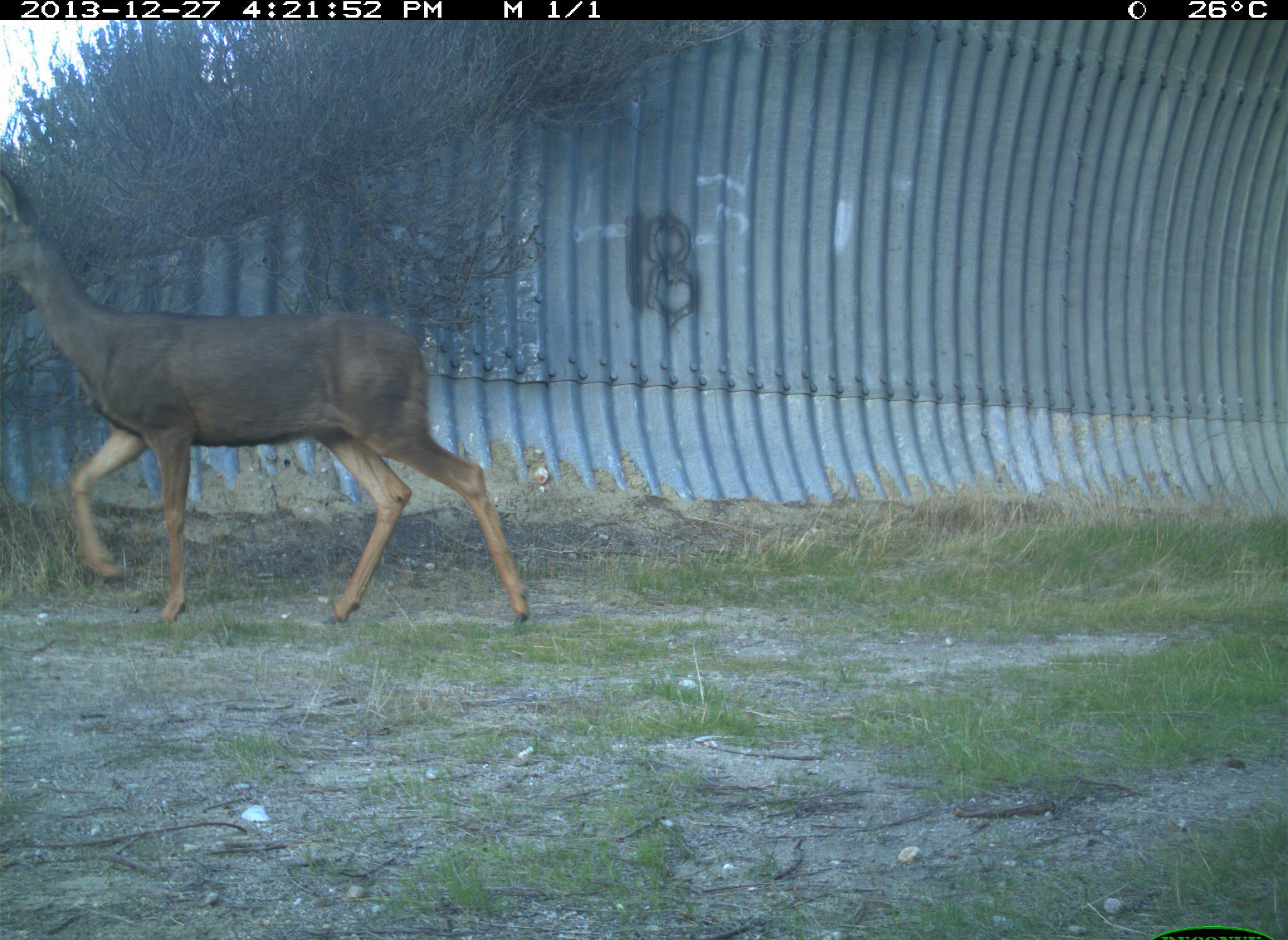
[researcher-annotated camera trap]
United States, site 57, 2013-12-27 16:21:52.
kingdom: Animalia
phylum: Chordata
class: Mammalia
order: Artiodactyla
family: Cervidae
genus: Odocoileus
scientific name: Odocoileus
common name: deer